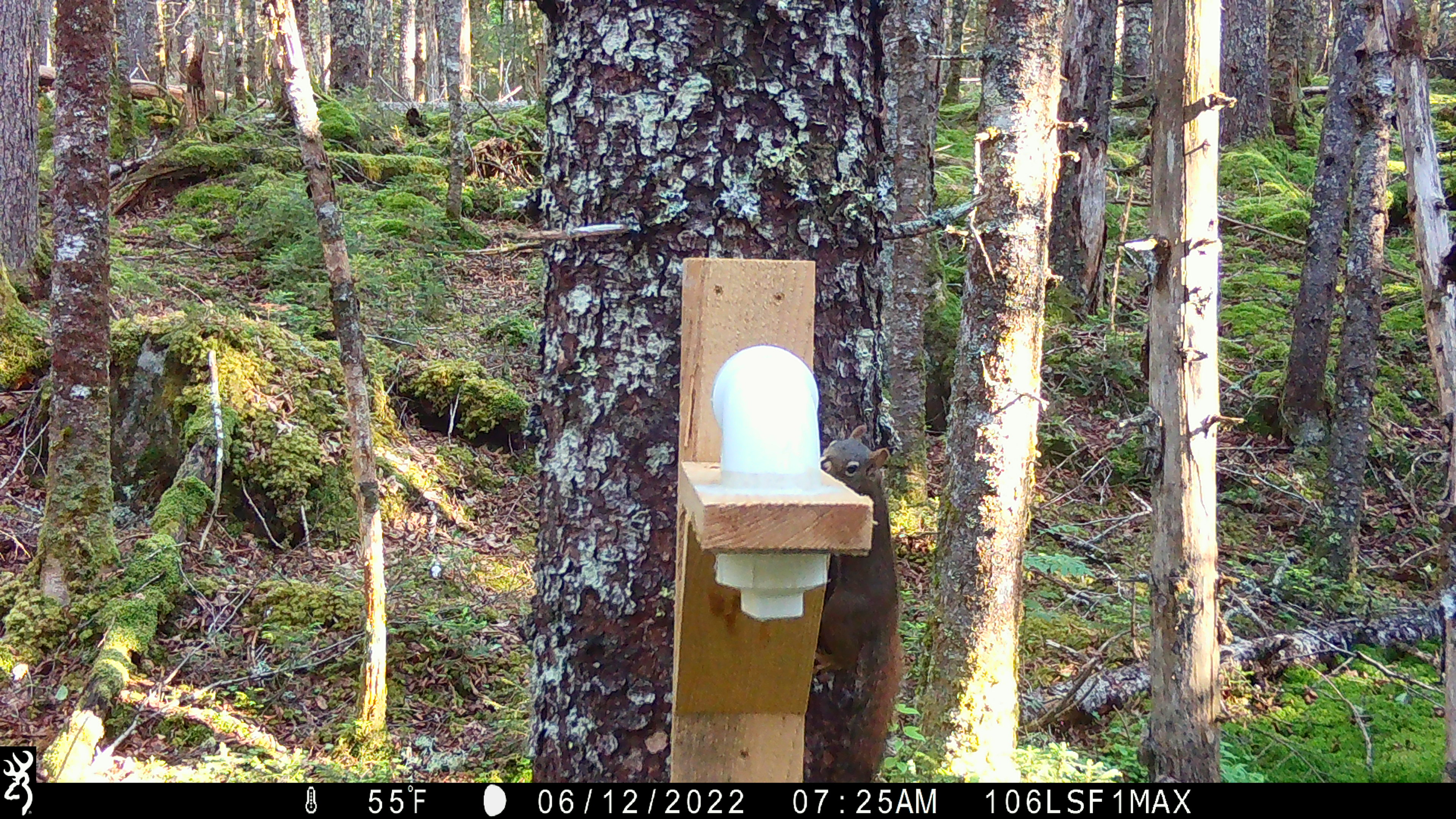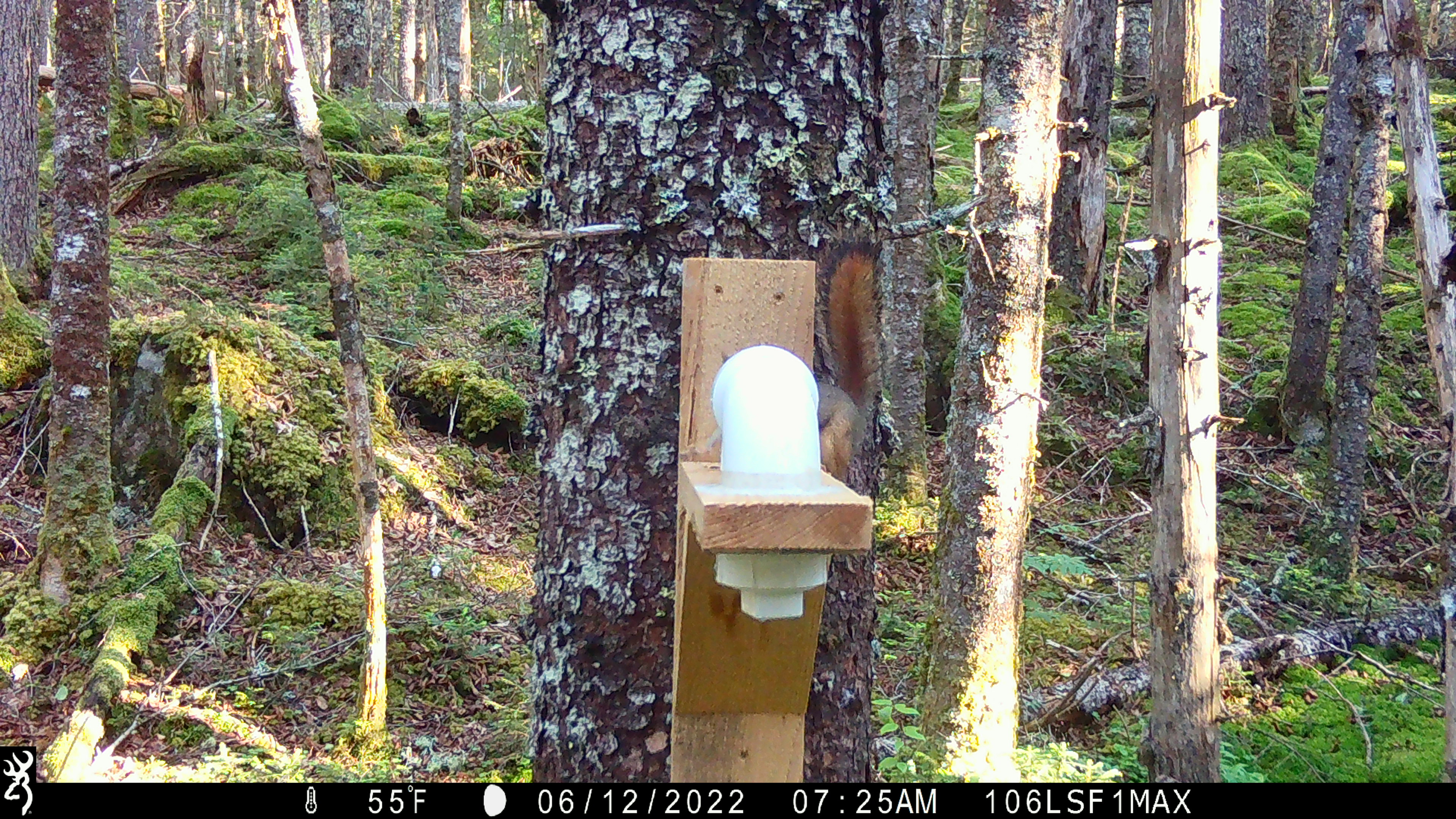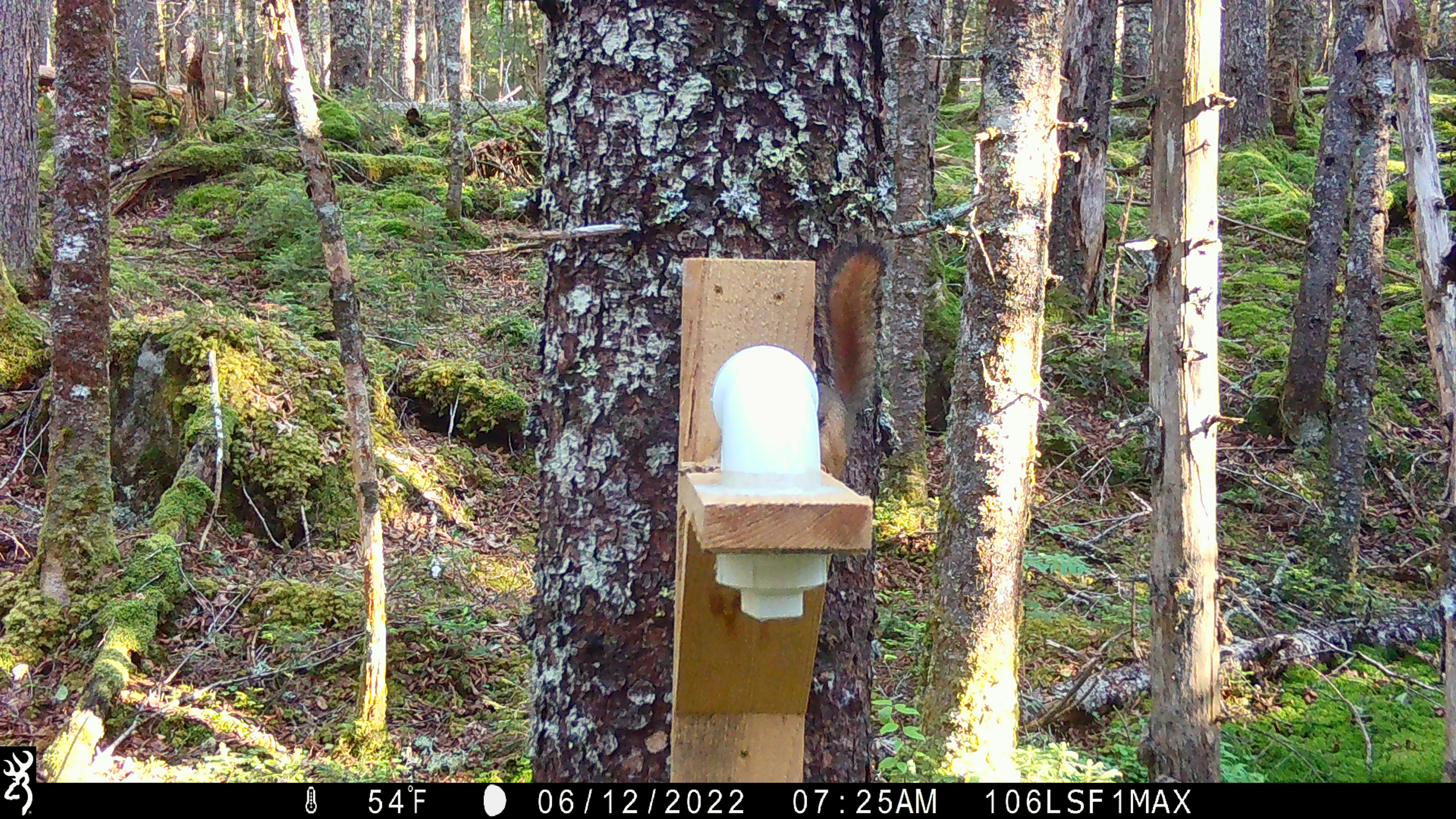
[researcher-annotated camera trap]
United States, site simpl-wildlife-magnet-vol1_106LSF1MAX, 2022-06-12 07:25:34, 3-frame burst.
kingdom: Animalia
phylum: Chordata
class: Mammalia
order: Rodentia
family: Sciuridae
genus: Tamiasciurus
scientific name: Tamiasciurus hudsonicus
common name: red squirrel